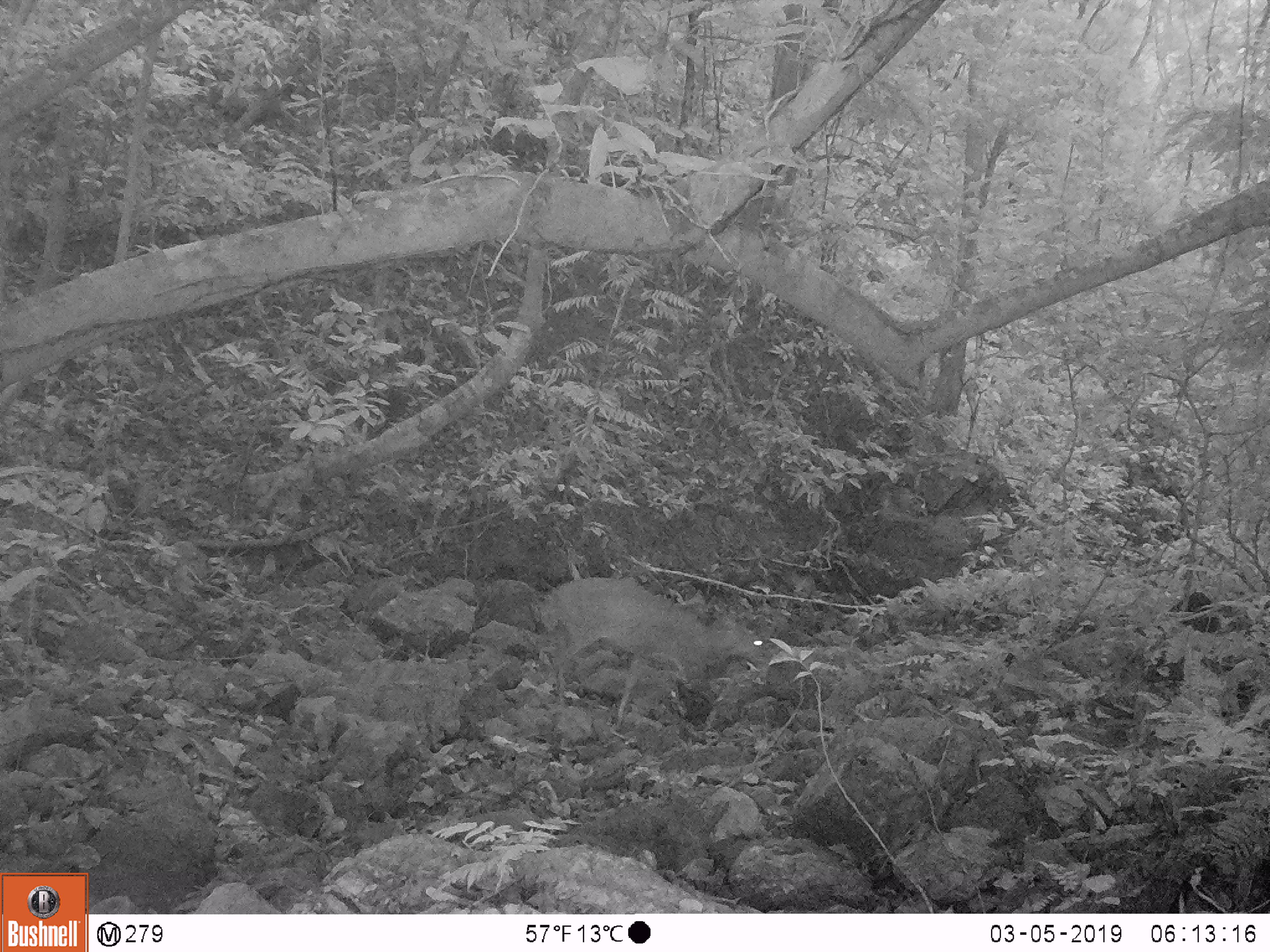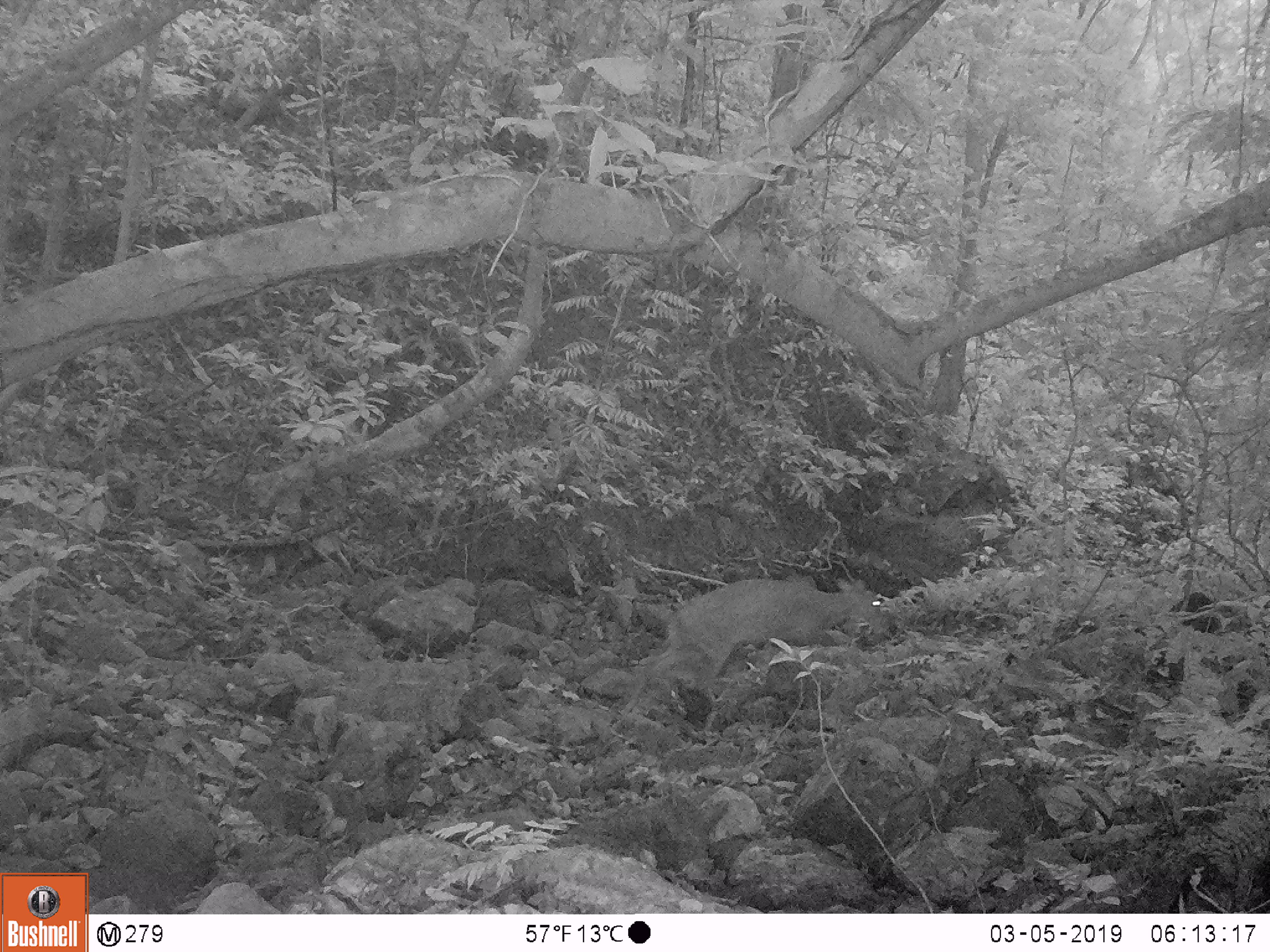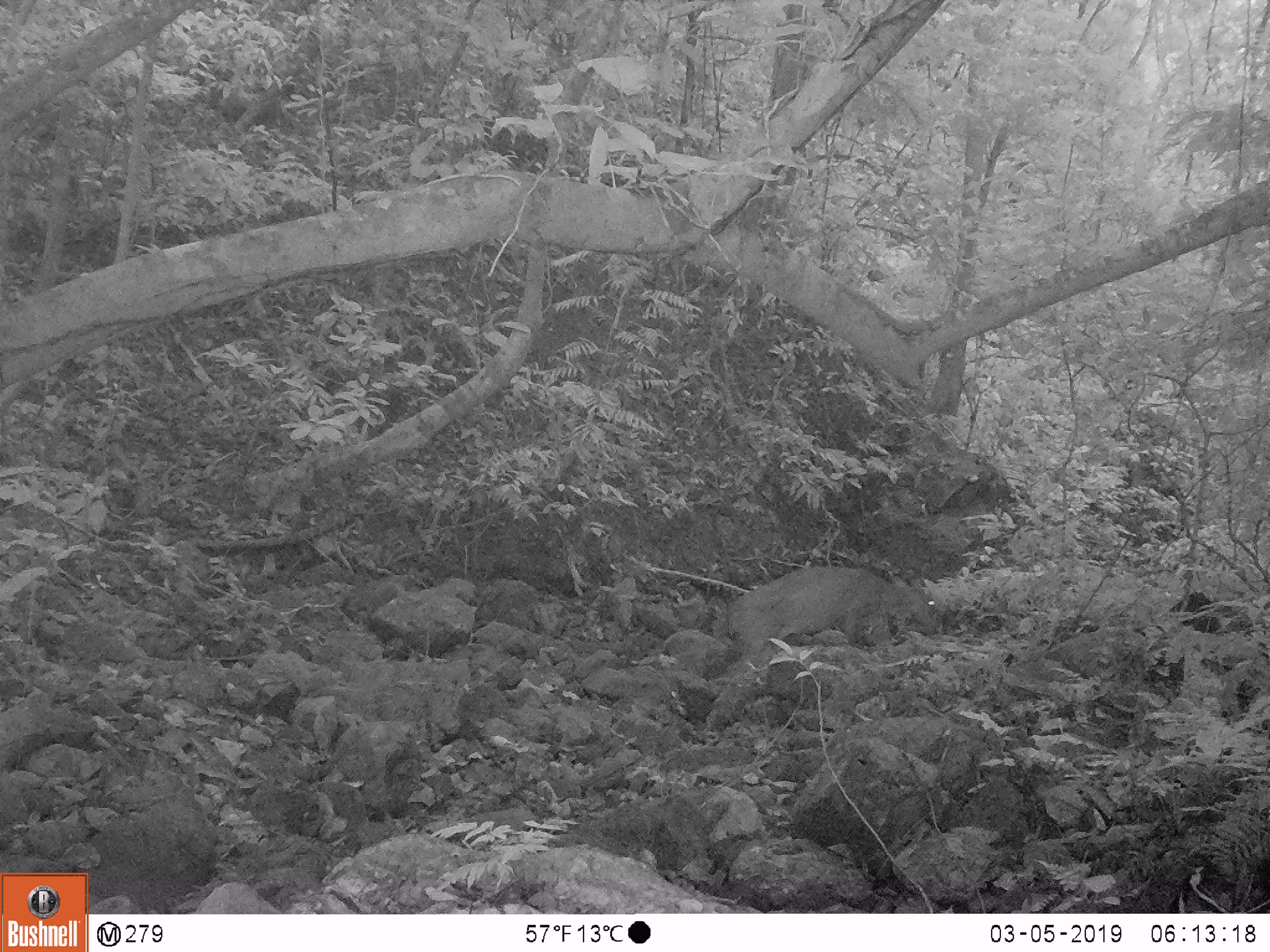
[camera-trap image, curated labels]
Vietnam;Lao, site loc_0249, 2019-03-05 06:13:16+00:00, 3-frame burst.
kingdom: Animalia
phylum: Chordata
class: Mammalia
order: Artiodactyla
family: Cervidae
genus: Muntiacus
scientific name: Muntiacus vuquangensis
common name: large-antlered muntjac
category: large antlered muntjac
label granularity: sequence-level